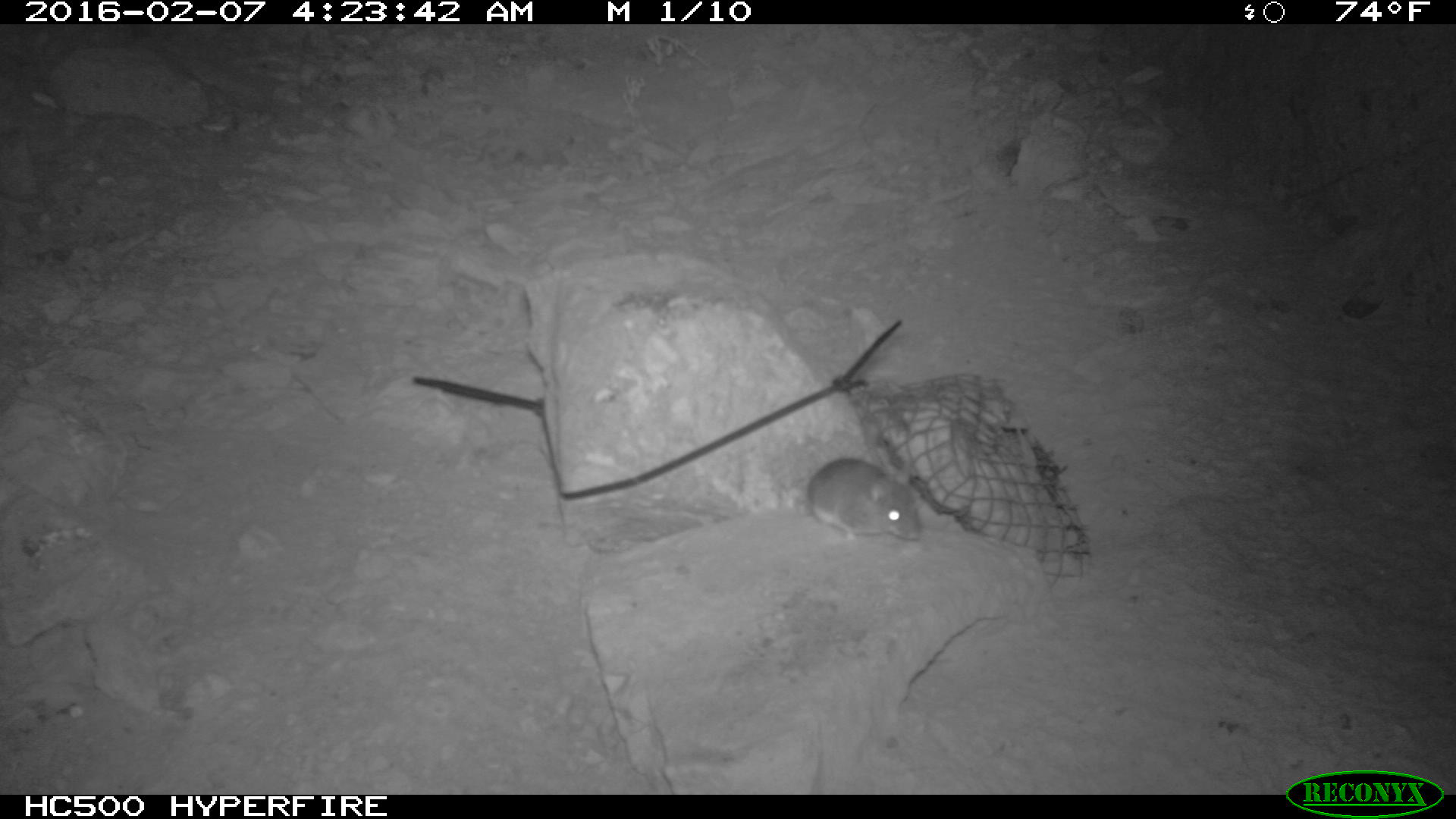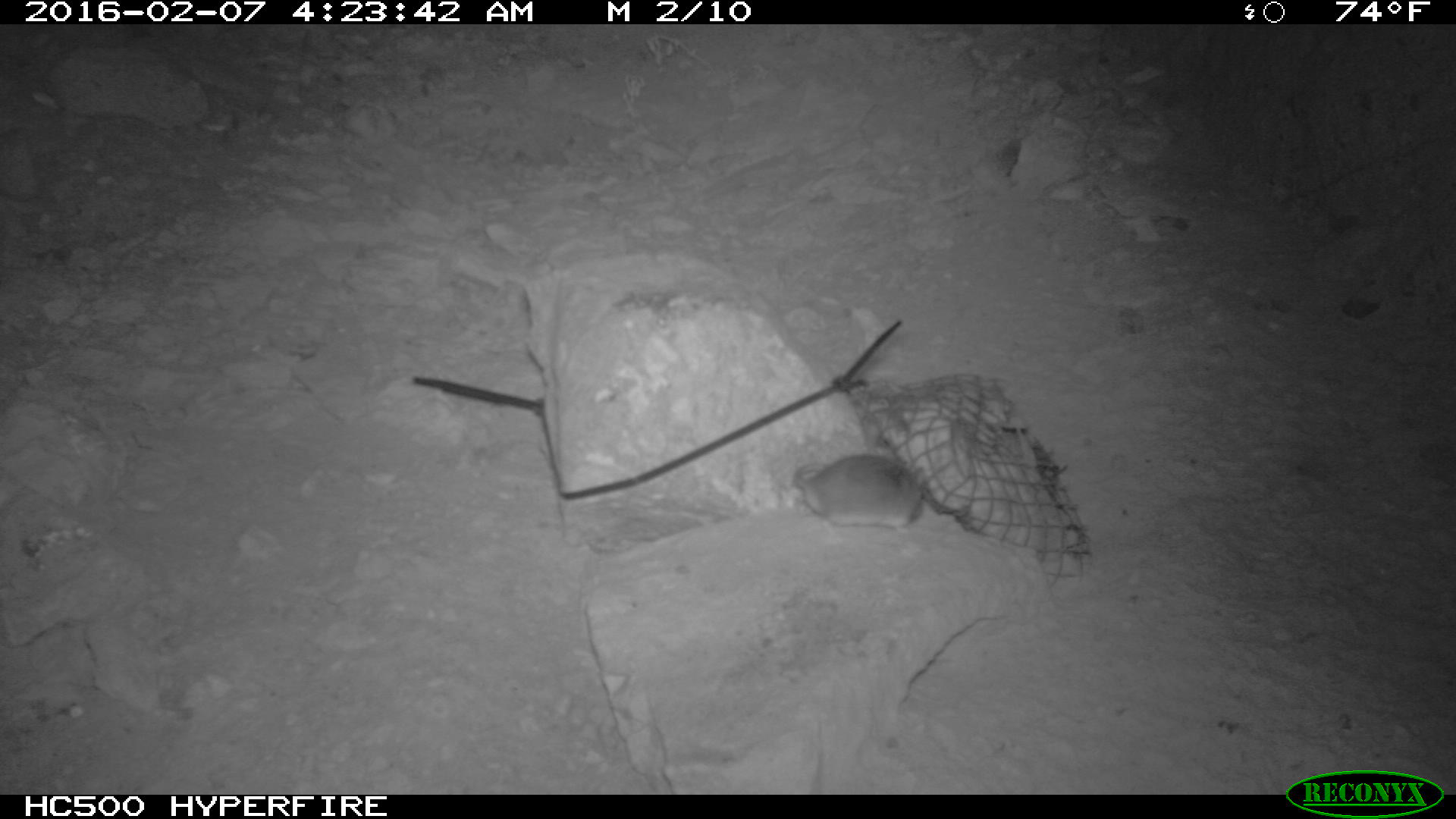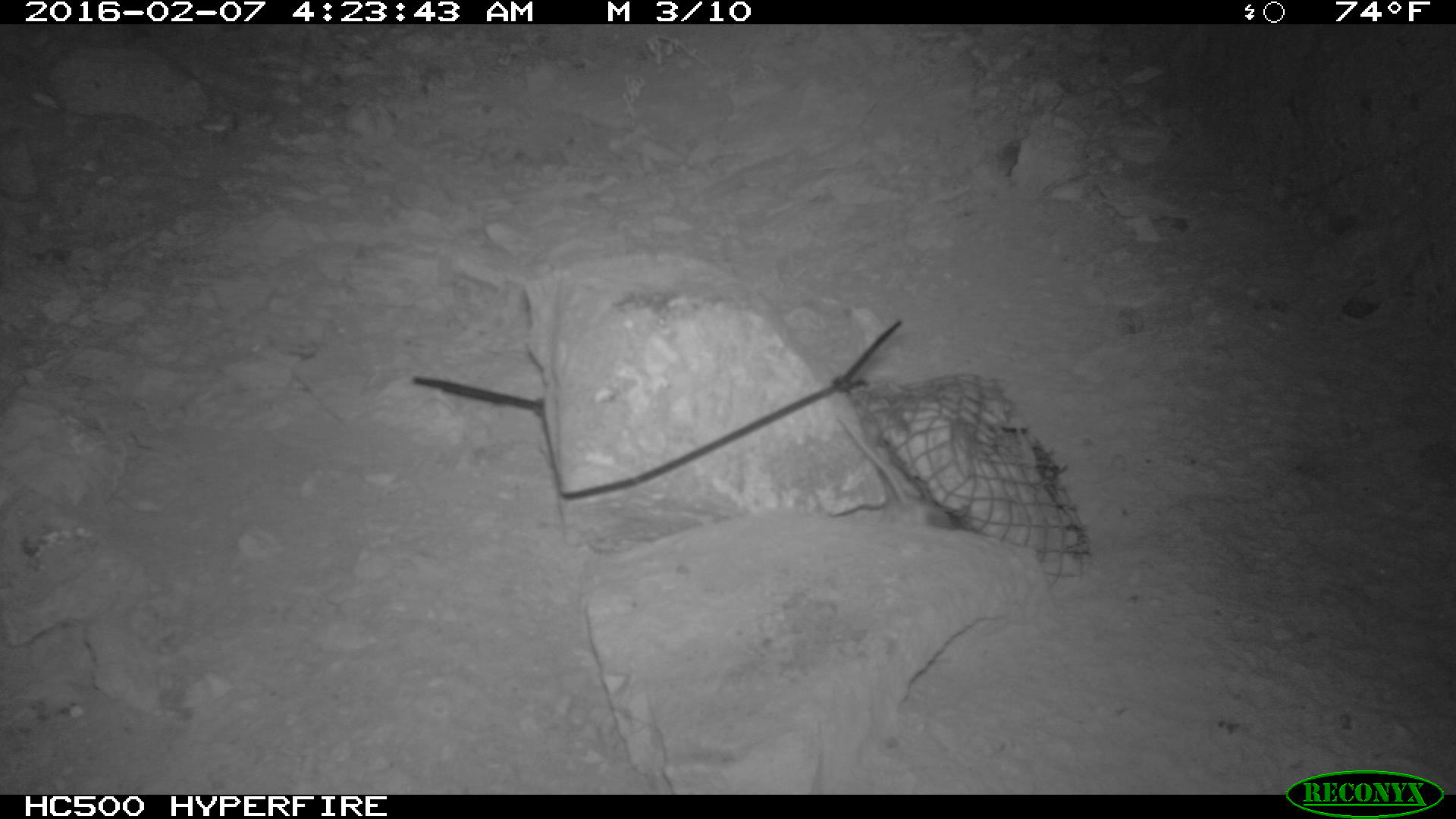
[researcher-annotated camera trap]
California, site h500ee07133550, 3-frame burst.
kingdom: Animalia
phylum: Chordata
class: Mammalia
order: Rodentia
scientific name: Rodentia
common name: rodent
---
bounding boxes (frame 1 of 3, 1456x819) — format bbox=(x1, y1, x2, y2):
rodent: bbox=(800, 455, 925, 547)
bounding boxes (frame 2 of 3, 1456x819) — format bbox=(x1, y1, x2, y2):
rodent: bbox=(791, 451, 927, 538)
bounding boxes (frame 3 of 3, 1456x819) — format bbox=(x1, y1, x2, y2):
rodent: bbox=(835, 415, 952, 529)